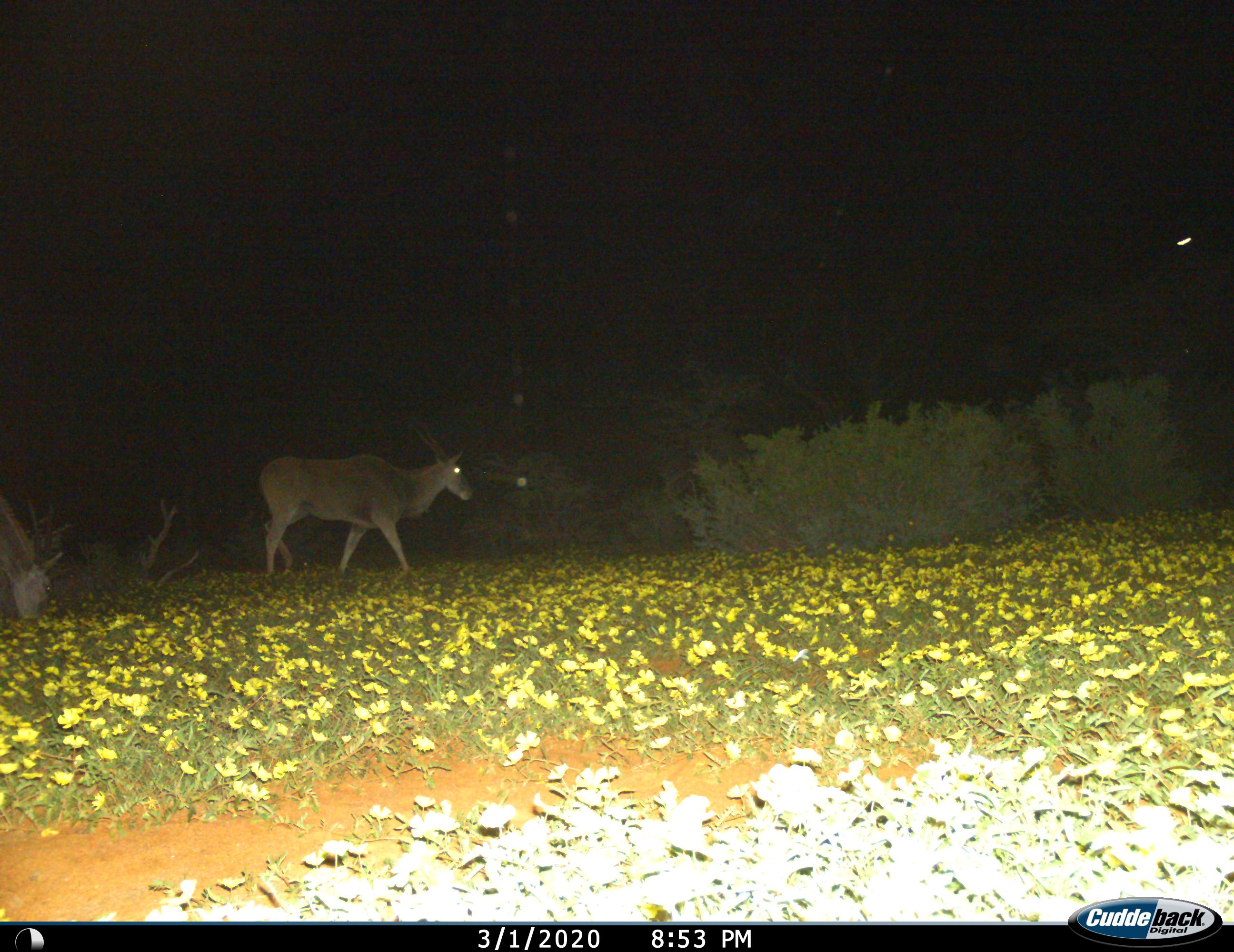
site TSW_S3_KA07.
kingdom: Animalia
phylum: Chordata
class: Mammalia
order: Artiodactyla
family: Bovidae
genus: Tragelaphus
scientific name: Tragelaphus oryx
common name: eland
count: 2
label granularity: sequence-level